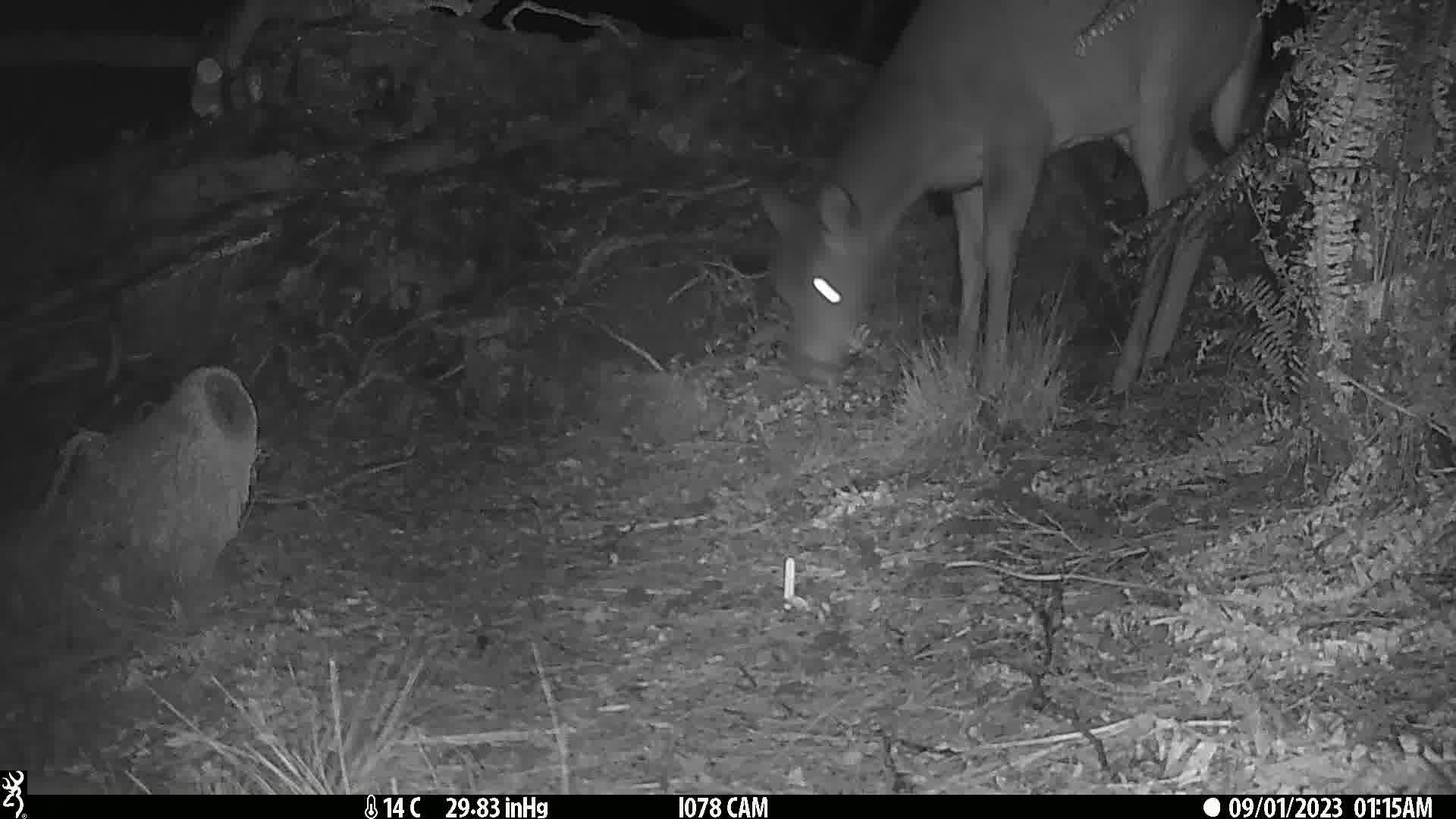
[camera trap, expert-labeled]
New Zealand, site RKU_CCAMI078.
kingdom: Animalia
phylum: Chordata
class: Mammalia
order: Artiodactyla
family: Cervidae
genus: Odocoileus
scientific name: Odocoileus virginianus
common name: white-tailed deer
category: white tailed deer